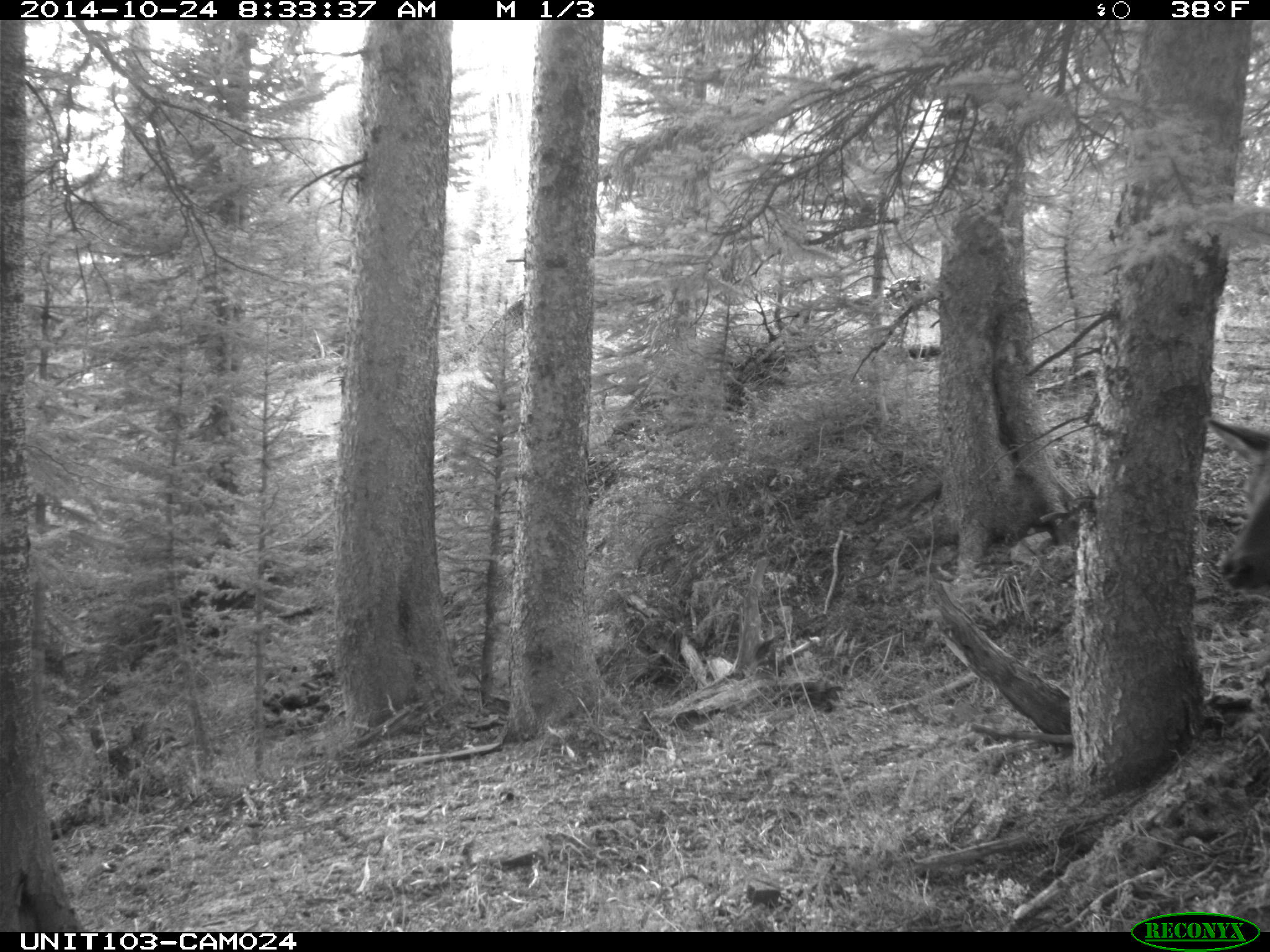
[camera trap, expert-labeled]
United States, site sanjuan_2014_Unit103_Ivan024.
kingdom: Animalia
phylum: Chordata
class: Mammalia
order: Artiodactyla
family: Cervidae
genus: Cervus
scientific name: Cervus elaphus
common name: red deer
Cervus elaphus (red deer).